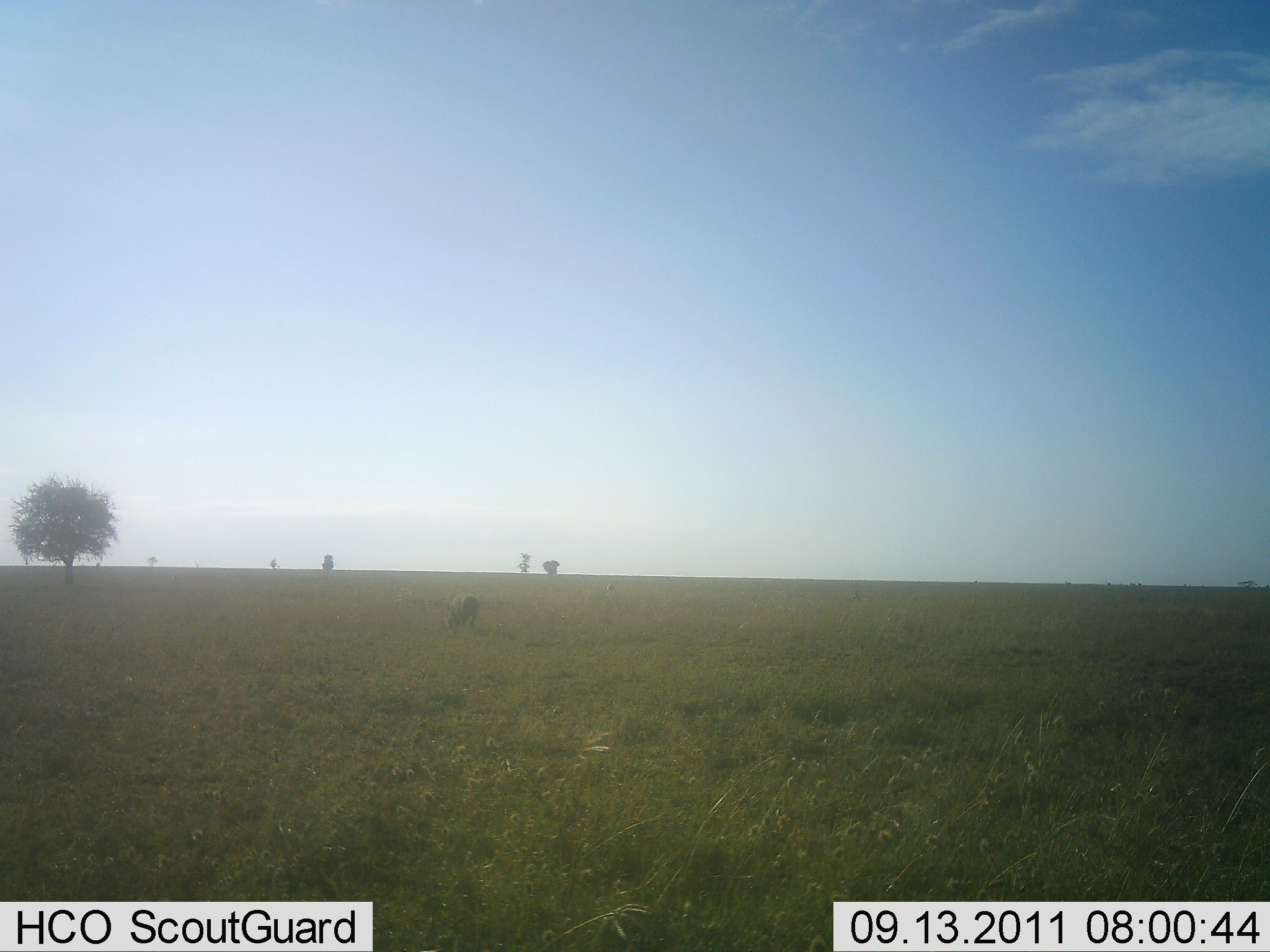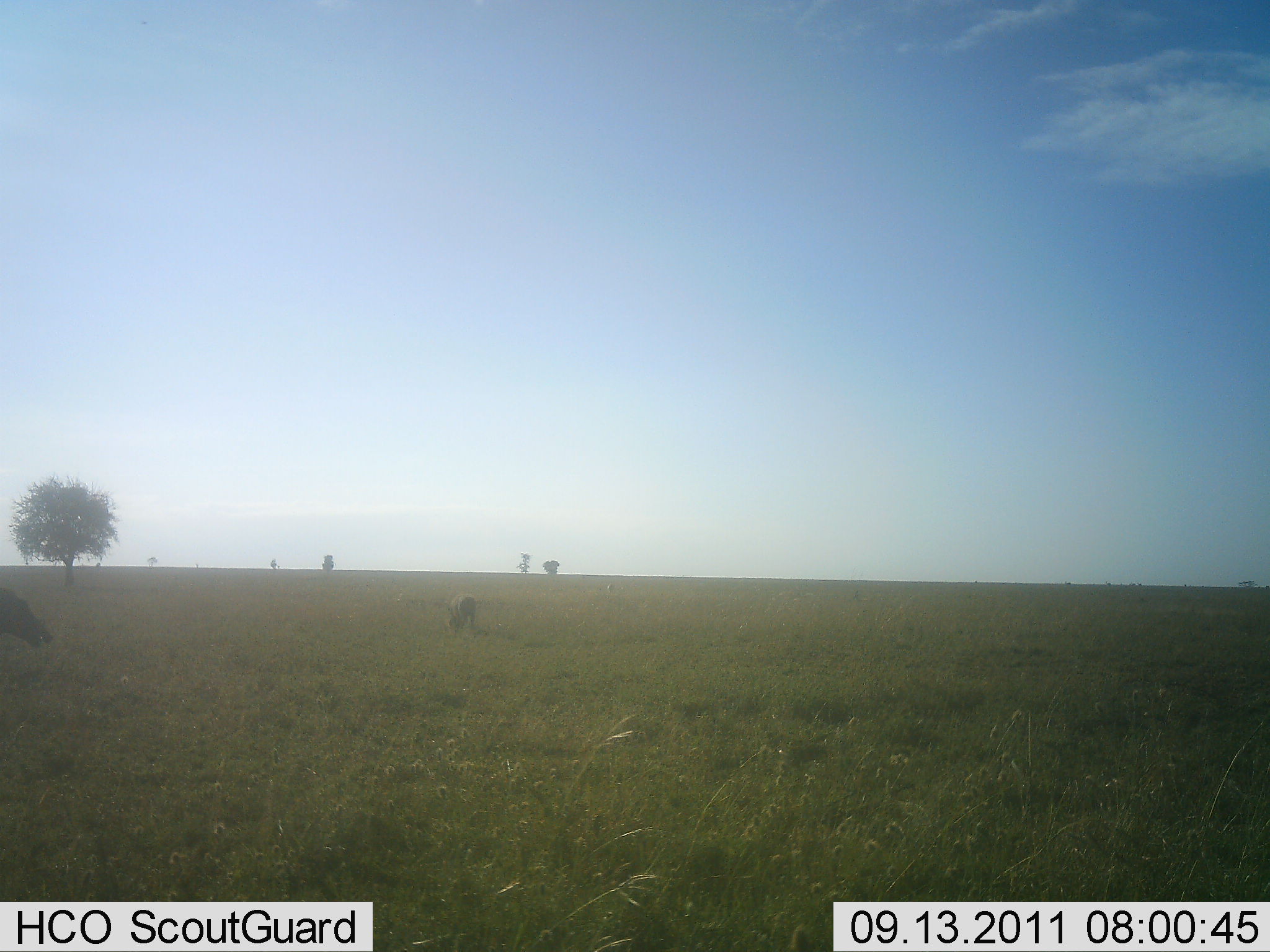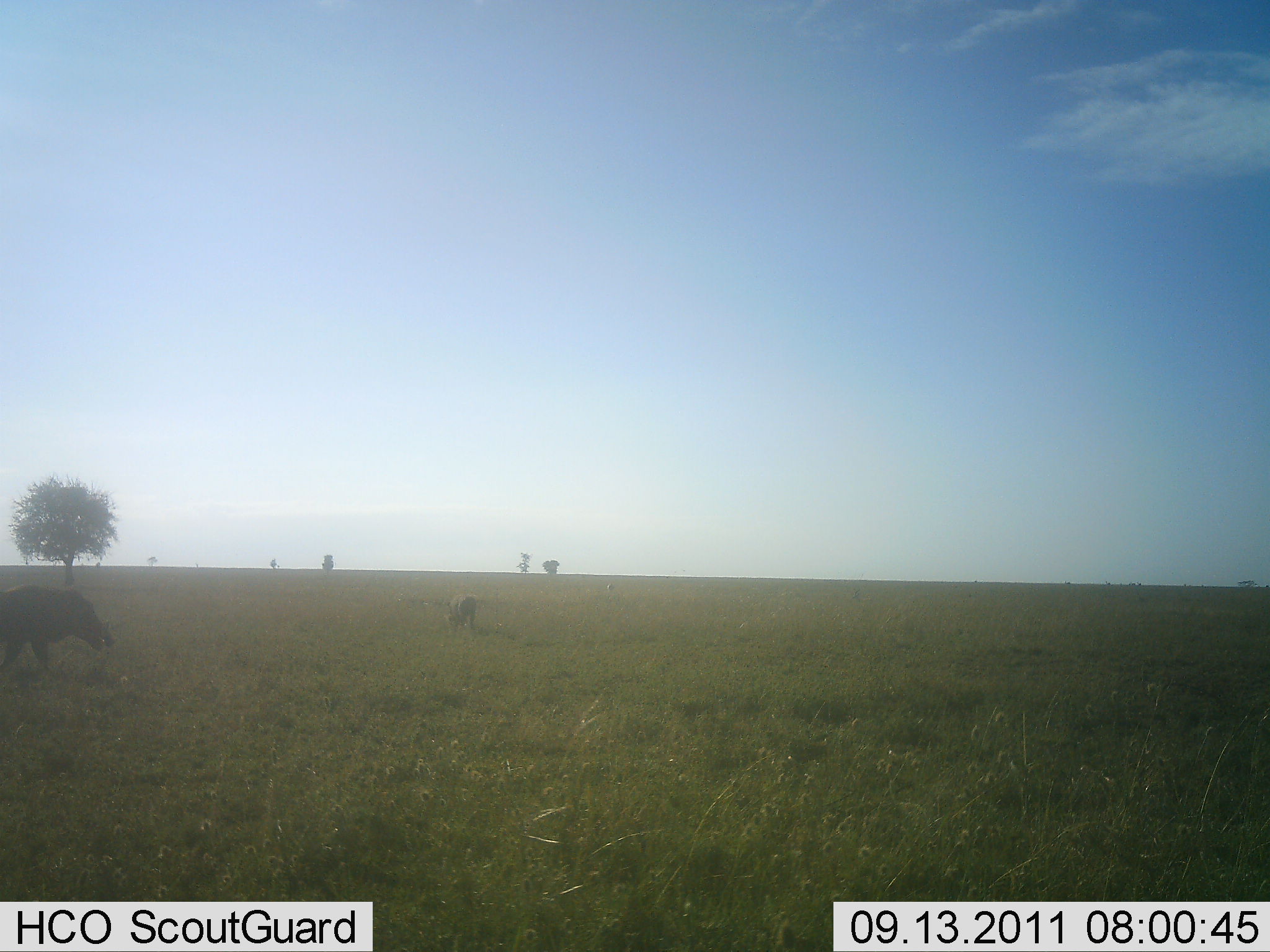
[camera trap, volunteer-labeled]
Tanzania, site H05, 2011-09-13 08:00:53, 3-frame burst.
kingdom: Animalia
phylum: Chordata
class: Mammalia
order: Artiodactyla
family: Suidae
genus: Phacochoerus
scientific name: Phacochoerus africanus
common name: warthog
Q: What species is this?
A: Warthog (Phacochoerus africanus).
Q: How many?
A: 2.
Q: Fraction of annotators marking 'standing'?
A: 17%.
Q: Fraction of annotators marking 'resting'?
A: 0%.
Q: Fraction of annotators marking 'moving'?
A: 100%.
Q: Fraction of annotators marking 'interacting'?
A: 0%.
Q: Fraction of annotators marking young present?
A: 0%.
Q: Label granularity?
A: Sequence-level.